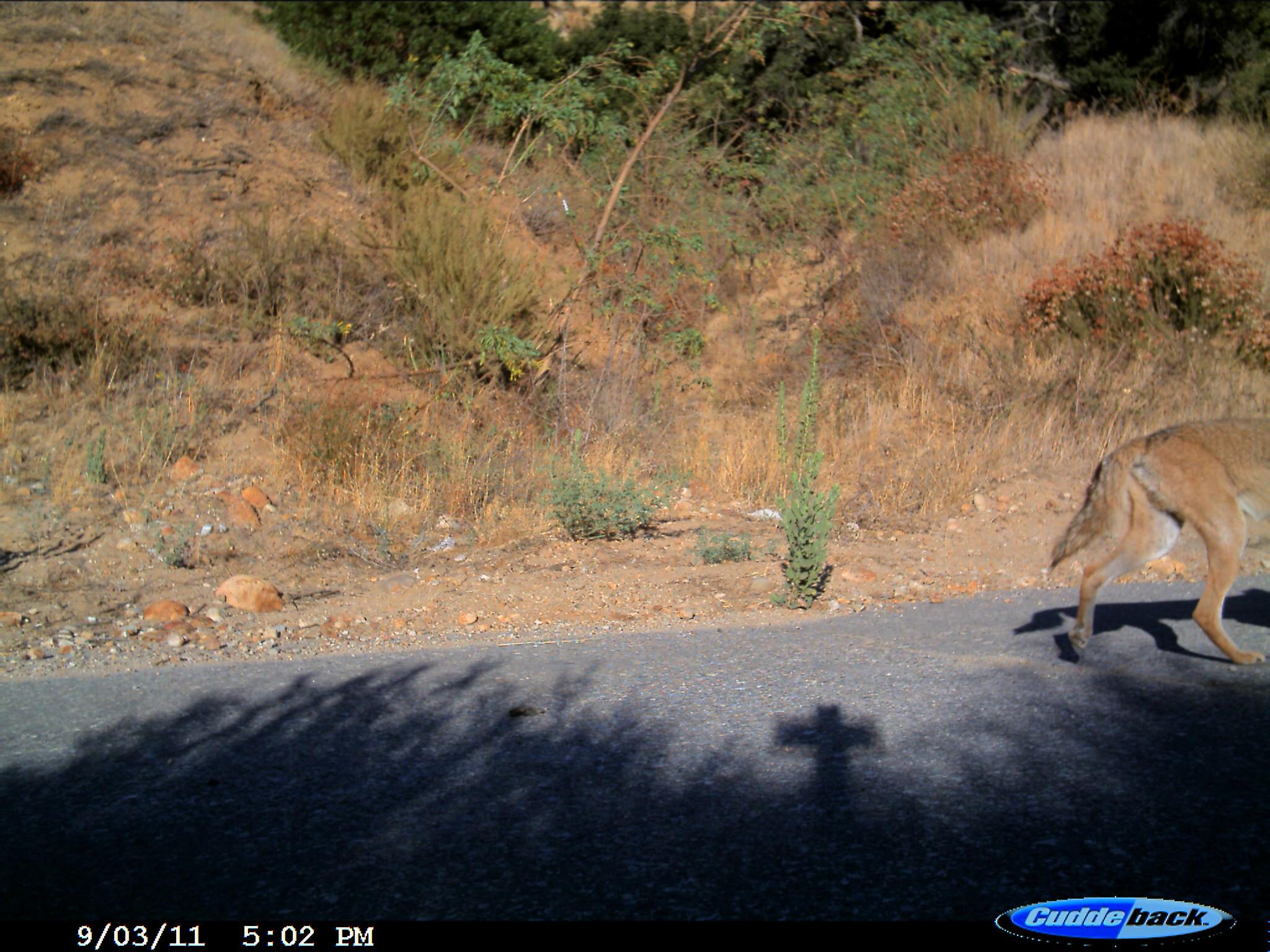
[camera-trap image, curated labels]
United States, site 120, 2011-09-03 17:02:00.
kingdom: Animalia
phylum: Chordata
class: Mammalia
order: Carnivora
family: Canidae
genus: Canis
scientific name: Canis latrans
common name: coyote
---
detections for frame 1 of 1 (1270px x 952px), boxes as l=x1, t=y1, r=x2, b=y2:
coyote: l=1045, t=409, r=1268, b=671